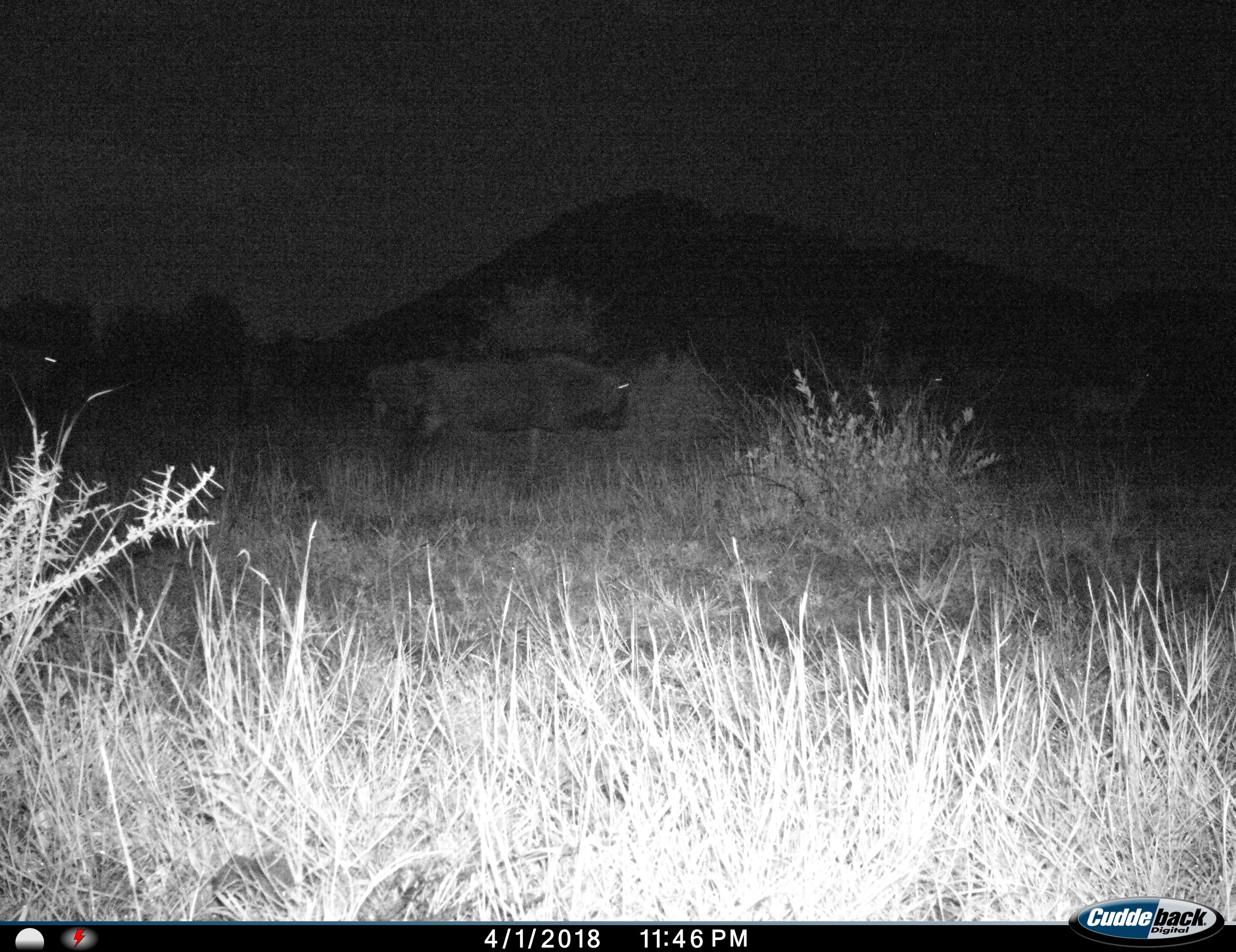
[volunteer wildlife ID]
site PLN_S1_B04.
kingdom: Animalia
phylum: Chordata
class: Mammalia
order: Artiodactyla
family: Bovidae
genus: Connochaetes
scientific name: Connochaetes taurinus taurinus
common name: blue wildebeest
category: wildebeestblue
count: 3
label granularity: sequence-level